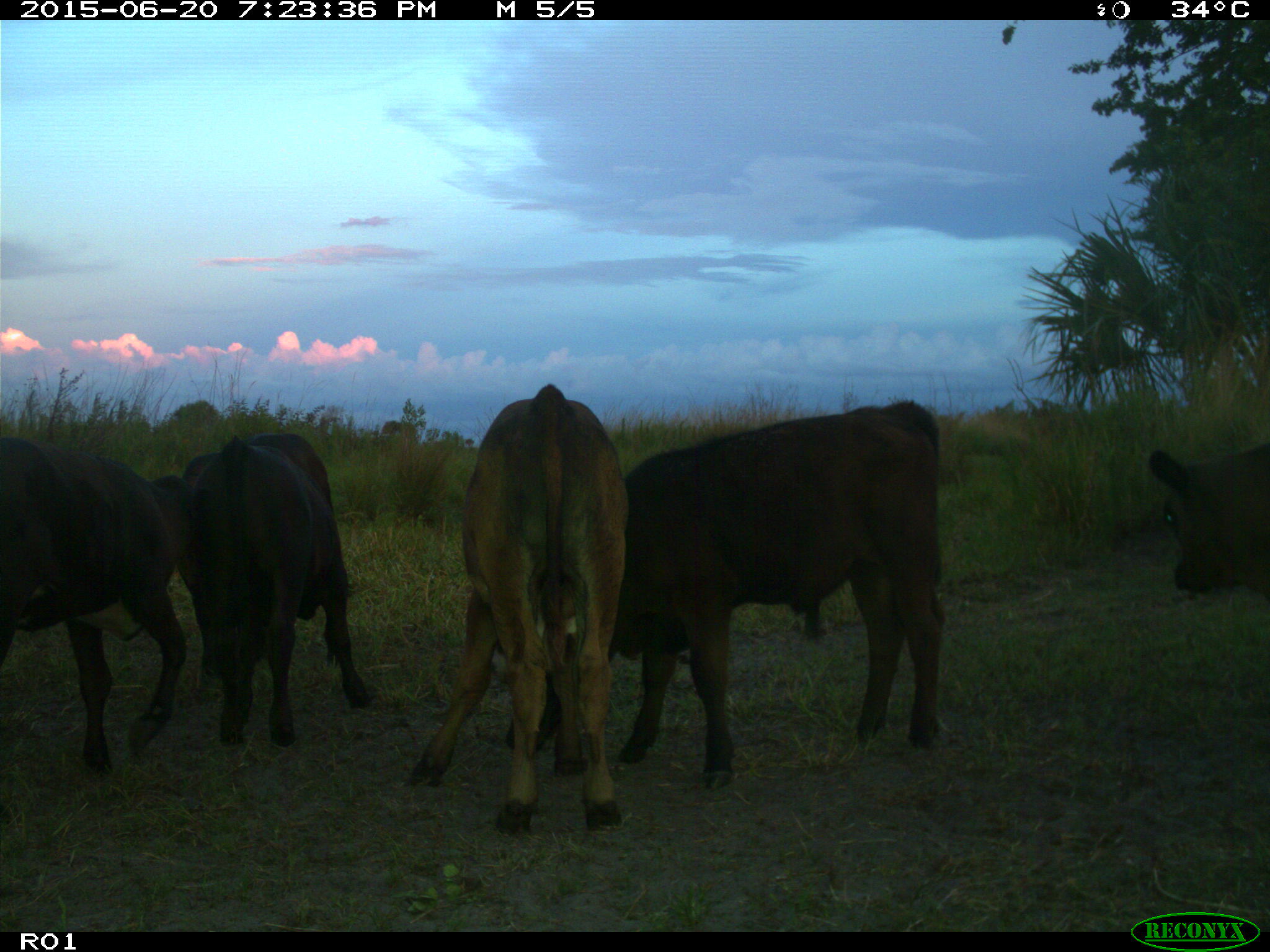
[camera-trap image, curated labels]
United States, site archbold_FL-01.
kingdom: Animalia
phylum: Chordata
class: Mammalia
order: Artiodactyla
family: Bovidae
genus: Bos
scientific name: Bos taurus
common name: domestic cow